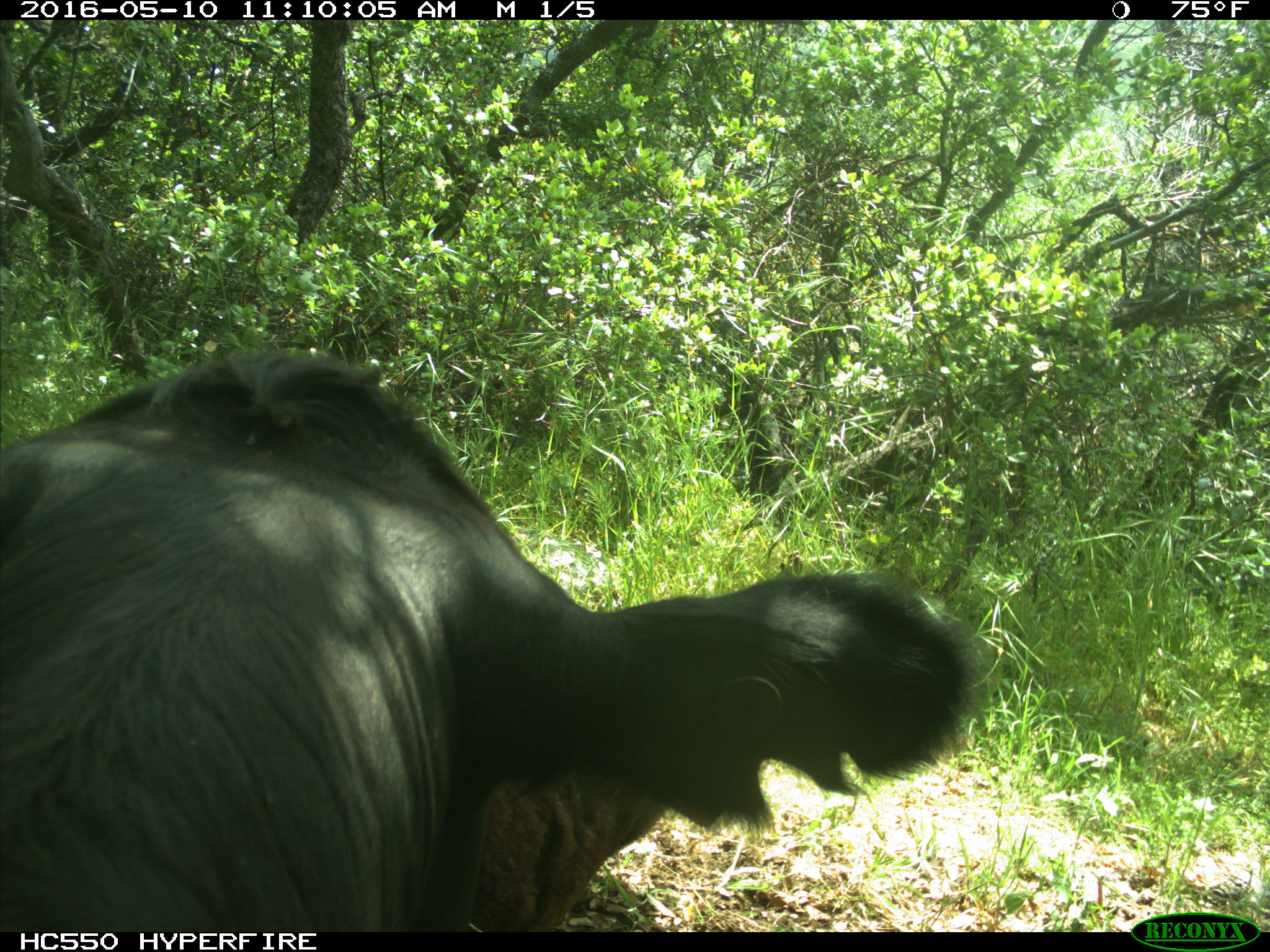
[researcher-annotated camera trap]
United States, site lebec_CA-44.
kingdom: Animalia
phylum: Chordata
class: Mammalia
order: Artiodactyla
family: Bovidae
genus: Bos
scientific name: Bos taurus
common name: domestic cow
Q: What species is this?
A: Bos taurus (domestic cow).